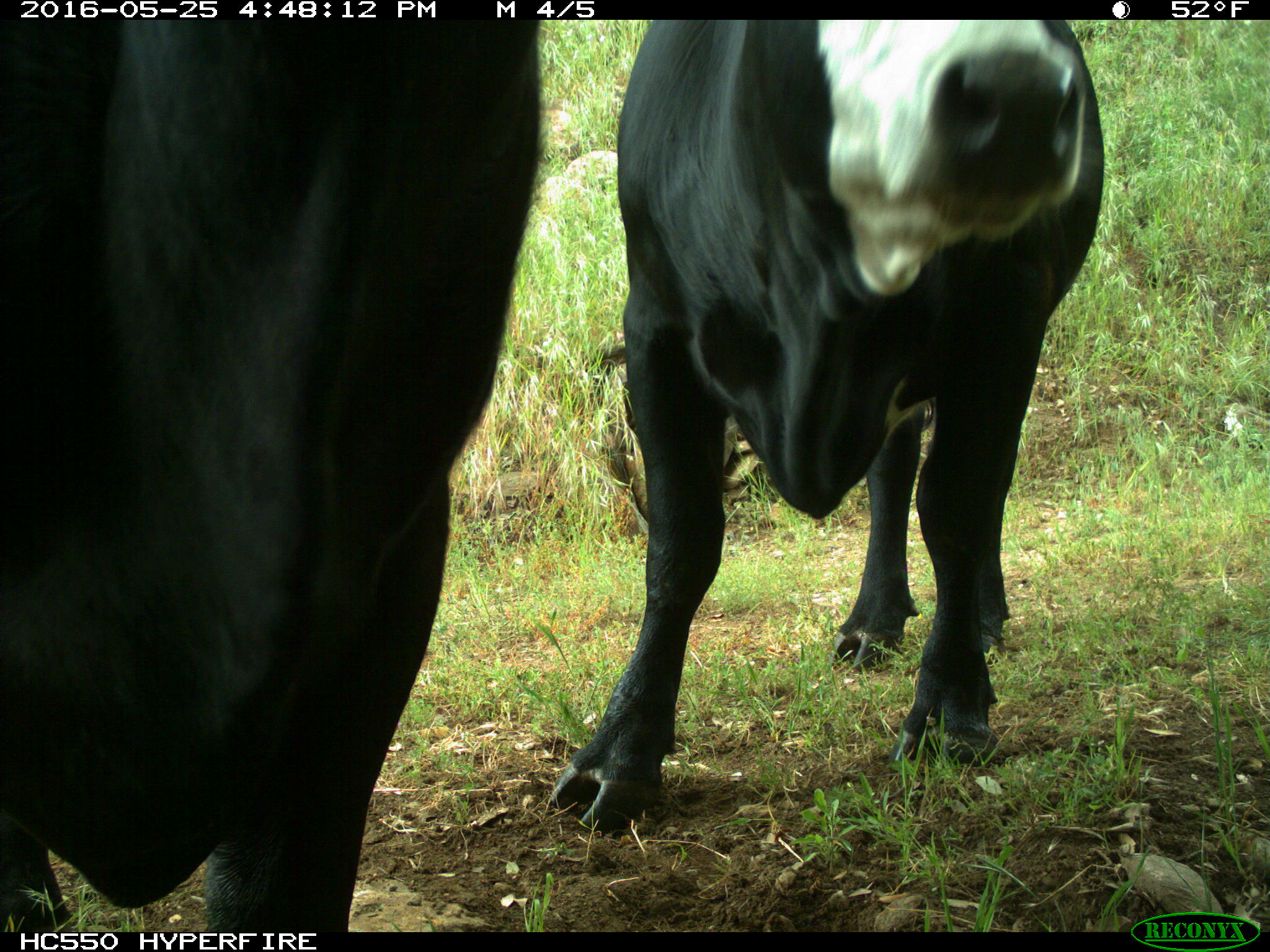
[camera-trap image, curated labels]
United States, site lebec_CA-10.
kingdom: Animalia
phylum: Chordata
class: Mammalia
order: Artiodactyla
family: Bovidae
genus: Bos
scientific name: Bos taurus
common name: domestic cow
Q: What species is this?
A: Bos taurus (domestic cow).